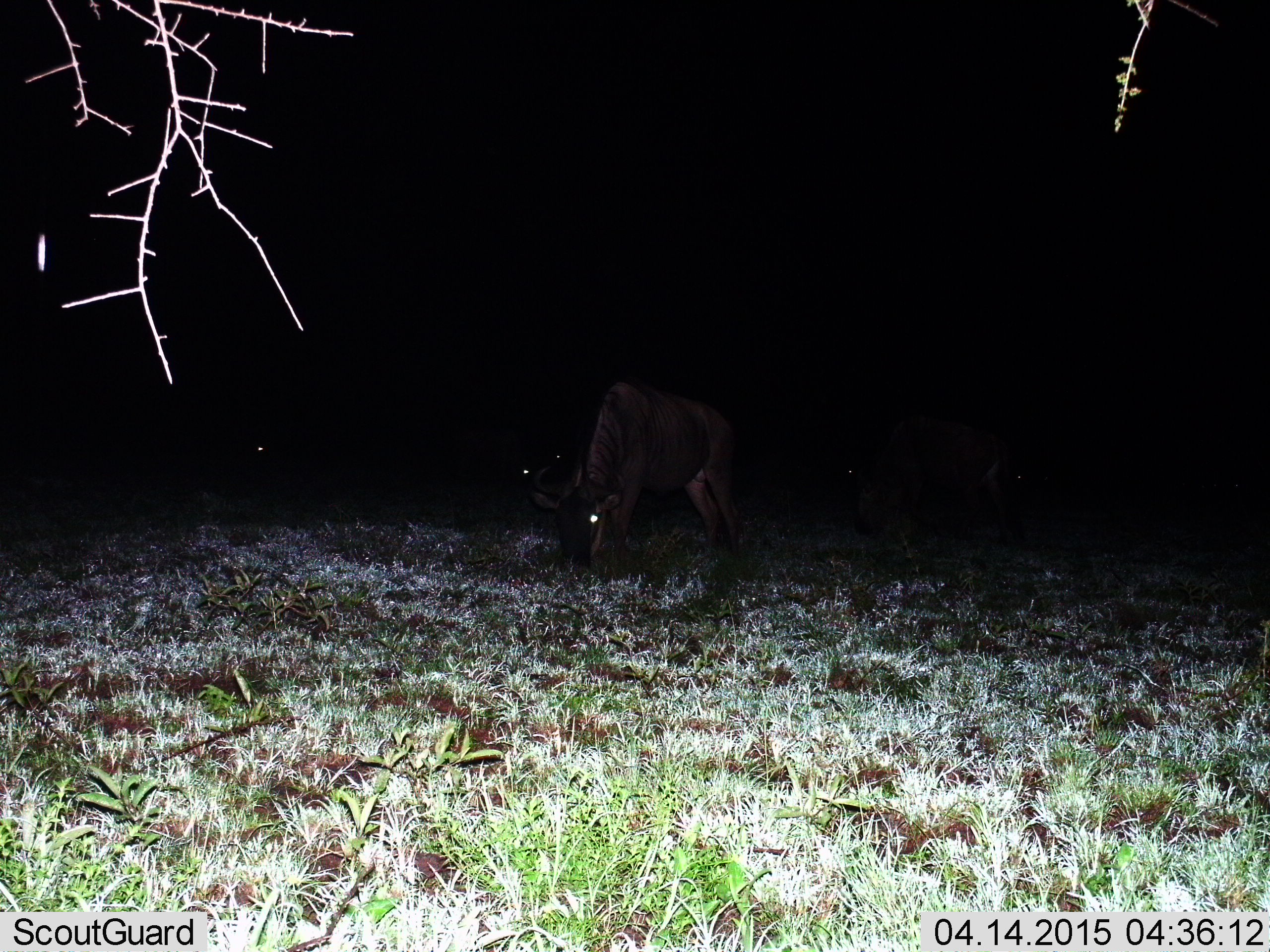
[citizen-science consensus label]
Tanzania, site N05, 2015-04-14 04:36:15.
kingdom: Animalia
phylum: Chordata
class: Mammalia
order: Artiodactyla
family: Bovidae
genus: Connochaetes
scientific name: Connochaetes taurinus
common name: blue wildebeest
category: wildebeest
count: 3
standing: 30%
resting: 0%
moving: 0%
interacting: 0%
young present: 0%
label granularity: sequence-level